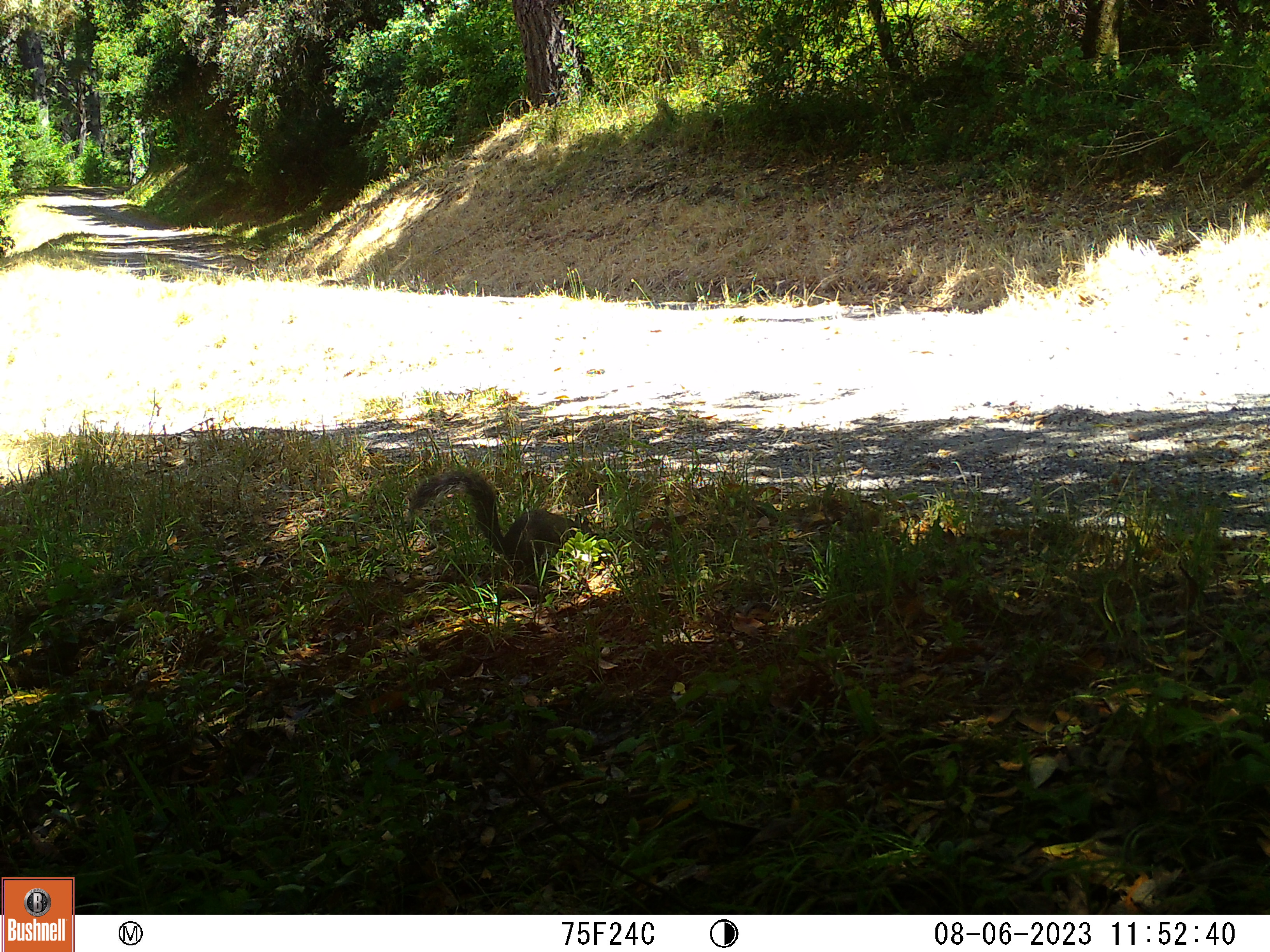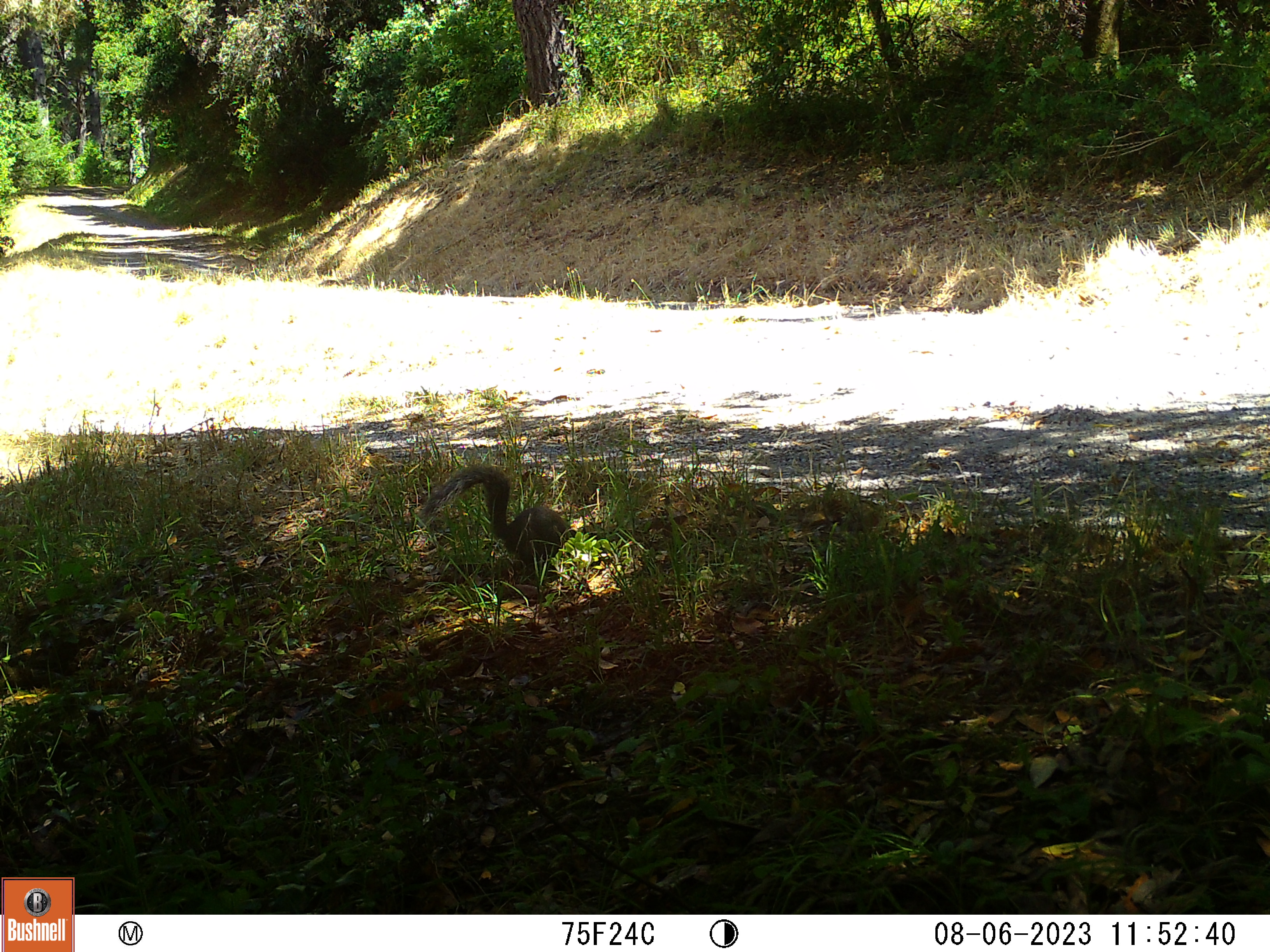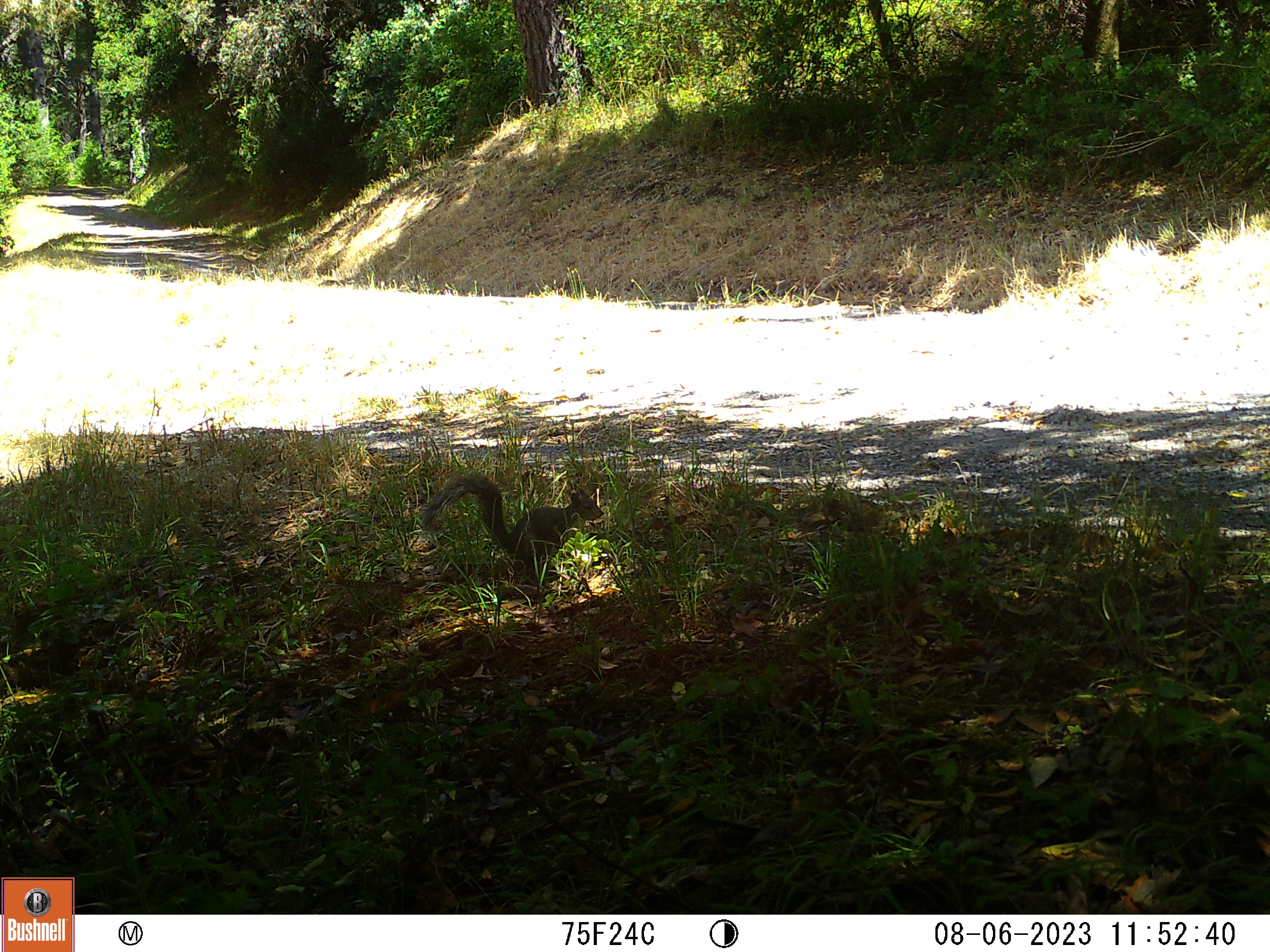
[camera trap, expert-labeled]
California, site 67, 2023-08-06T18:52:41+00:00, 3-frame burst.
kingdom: Animalia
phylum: Chordata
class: Mammalia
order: Rodentia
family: Sciuridae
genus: Sciurus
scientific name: Sciurus griseus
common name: western gray squirrel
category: western grey squirrel